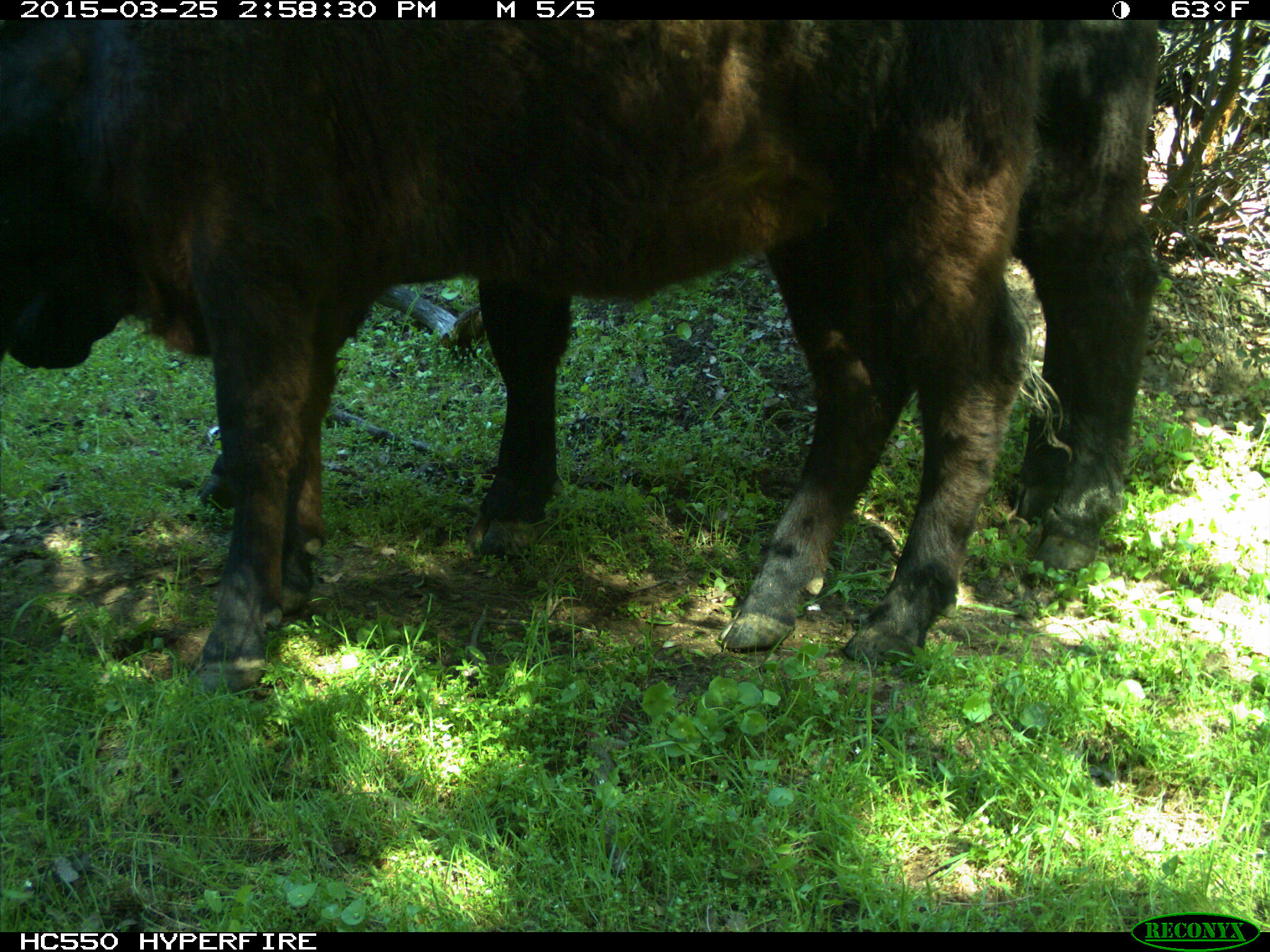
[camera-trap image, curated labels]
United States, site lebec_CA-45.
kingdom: Animalia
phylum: Chordata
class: Mammalia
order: Artiodactyla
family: Bovidae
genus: Bos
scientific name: Bos taurus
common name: domestic cow